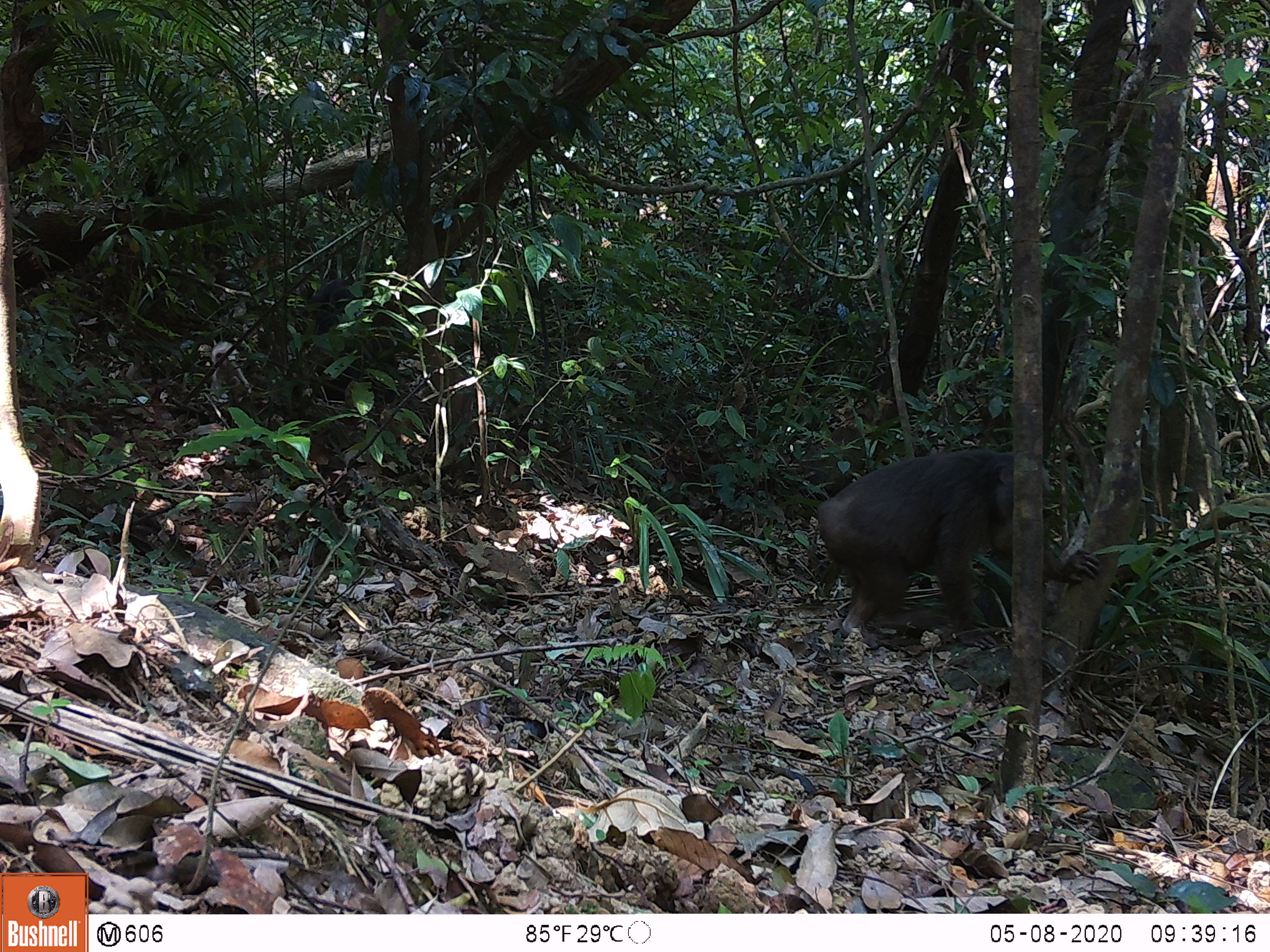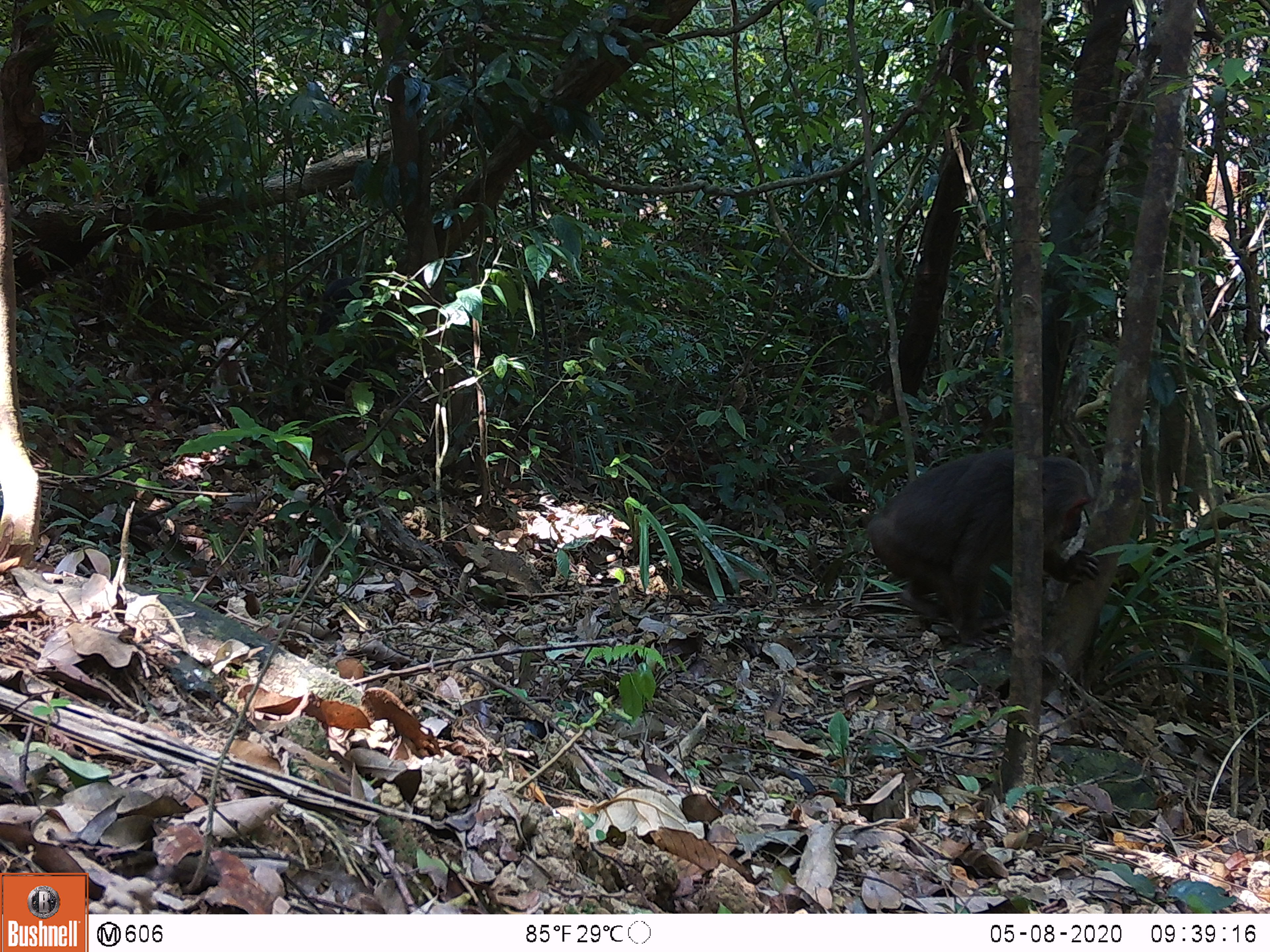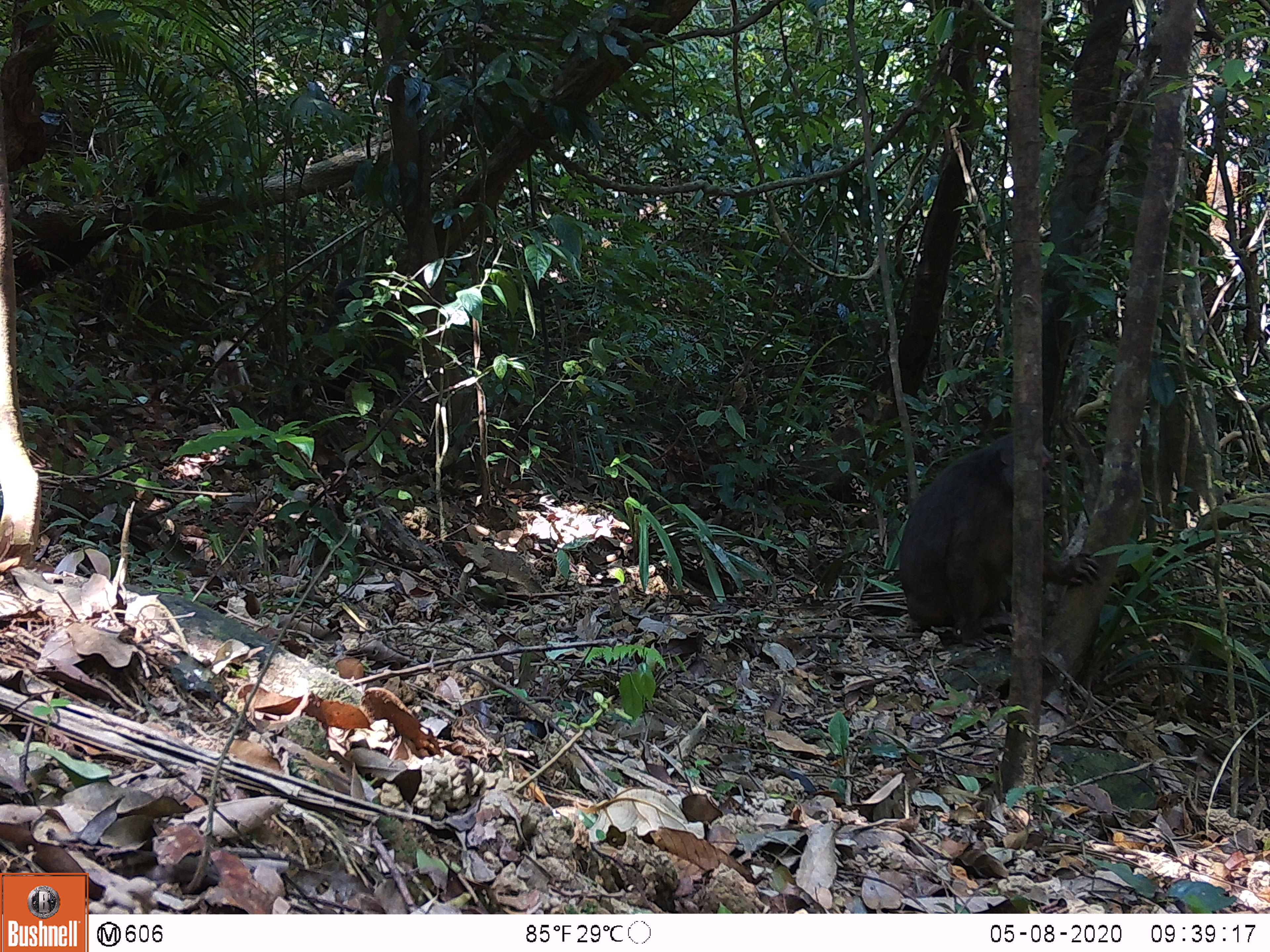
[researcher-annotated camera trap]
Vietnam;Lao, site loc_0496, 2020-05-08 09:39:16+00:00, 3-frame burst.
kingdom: Animalia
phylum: Chordata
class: Mammalia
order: Primates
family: Cercopithecidae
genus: Macaca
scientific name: Macaca arctoides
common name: stump-tailed macaque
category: stump tailed macaque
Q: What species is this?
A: Stump tailed macaque (stump-tailed macaque) (Macaca arctoides).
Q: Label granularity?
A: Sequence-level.